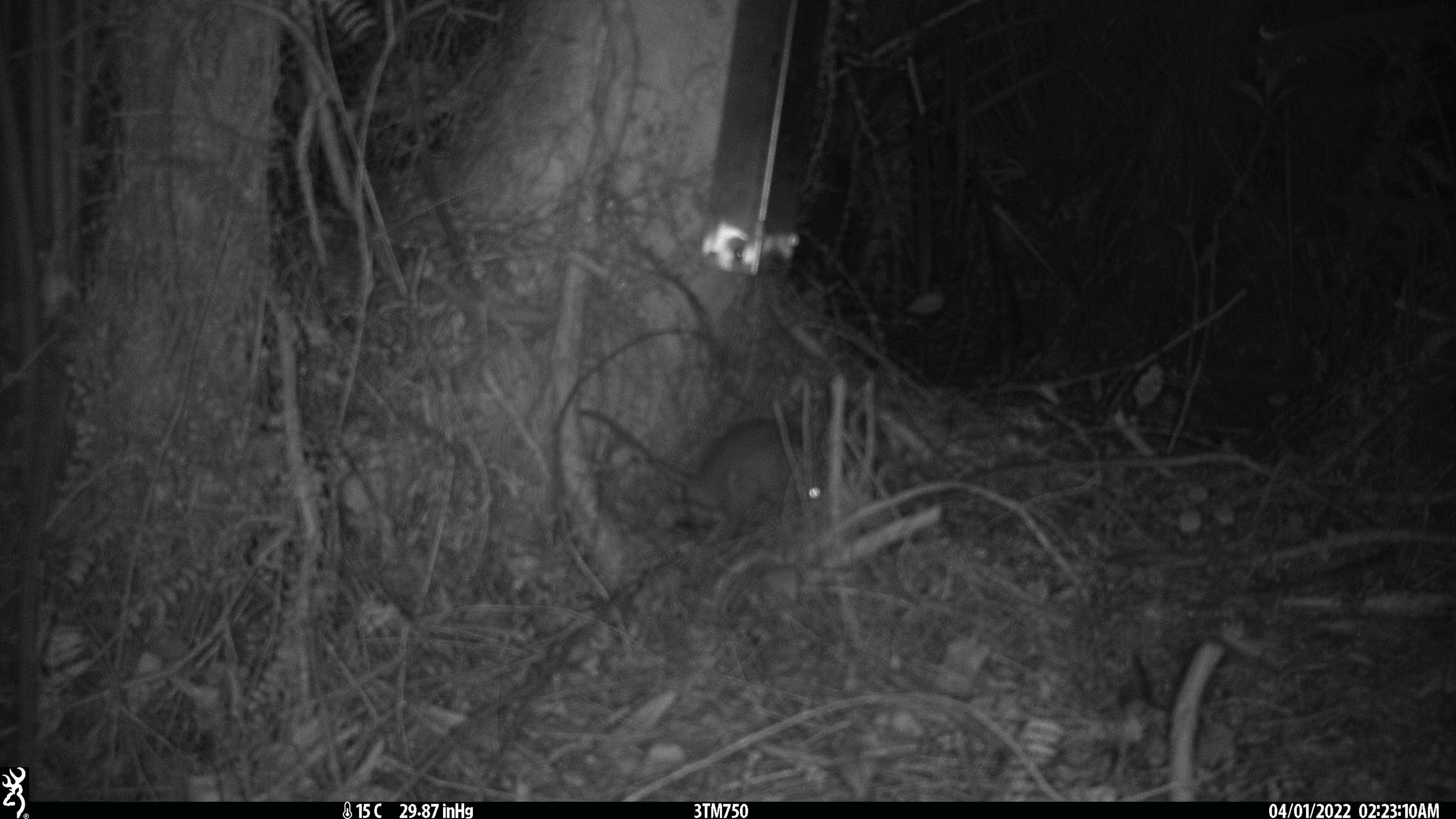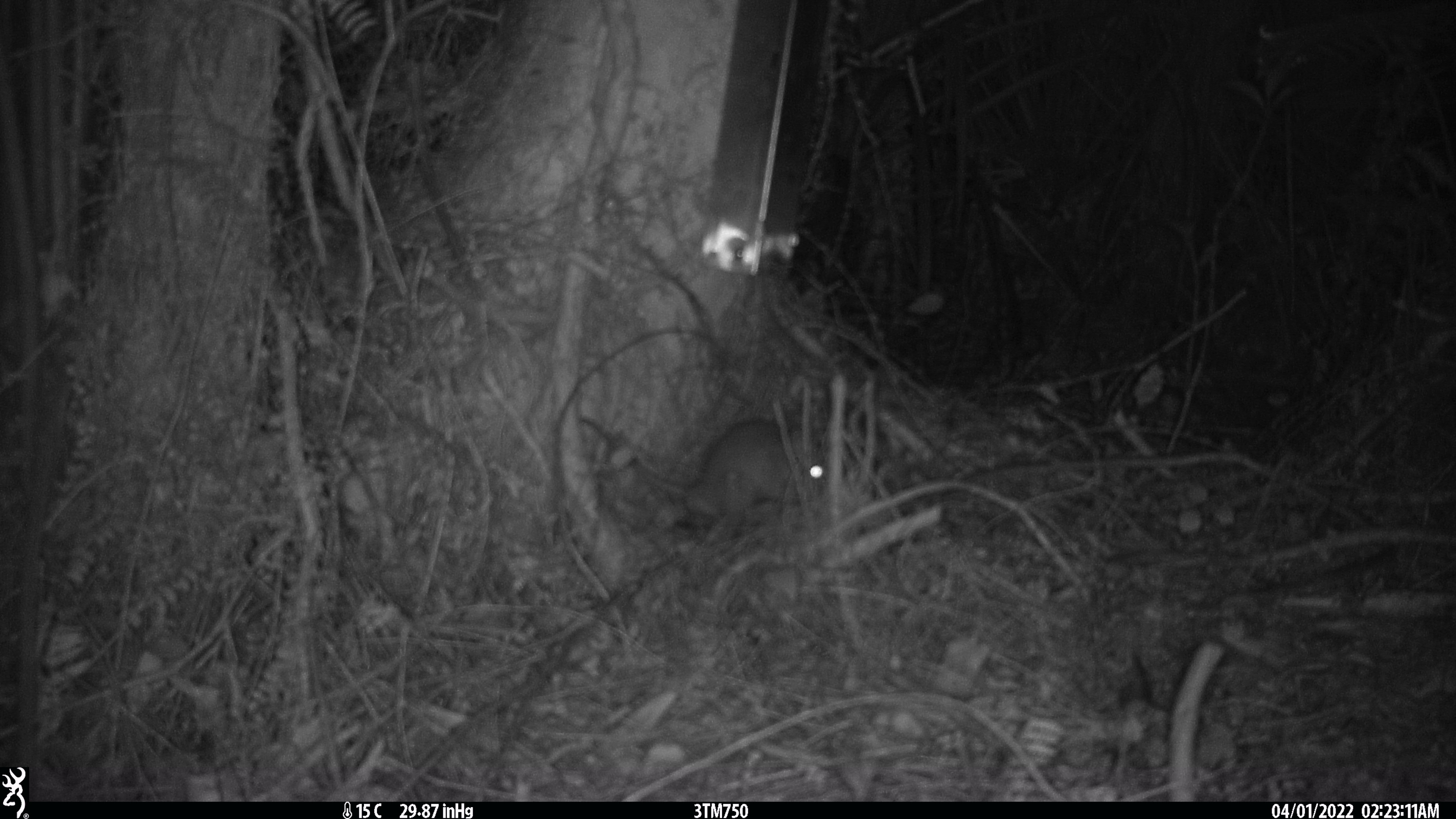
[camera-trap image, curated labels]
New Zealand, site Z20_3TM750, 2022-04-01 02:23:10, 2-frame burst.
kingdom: Animalia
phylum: Chordata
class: Mammalia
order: Rodentia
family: Muridae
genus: Rattus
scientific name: Rattus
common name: rat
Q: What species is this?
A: Rat (Rattus).